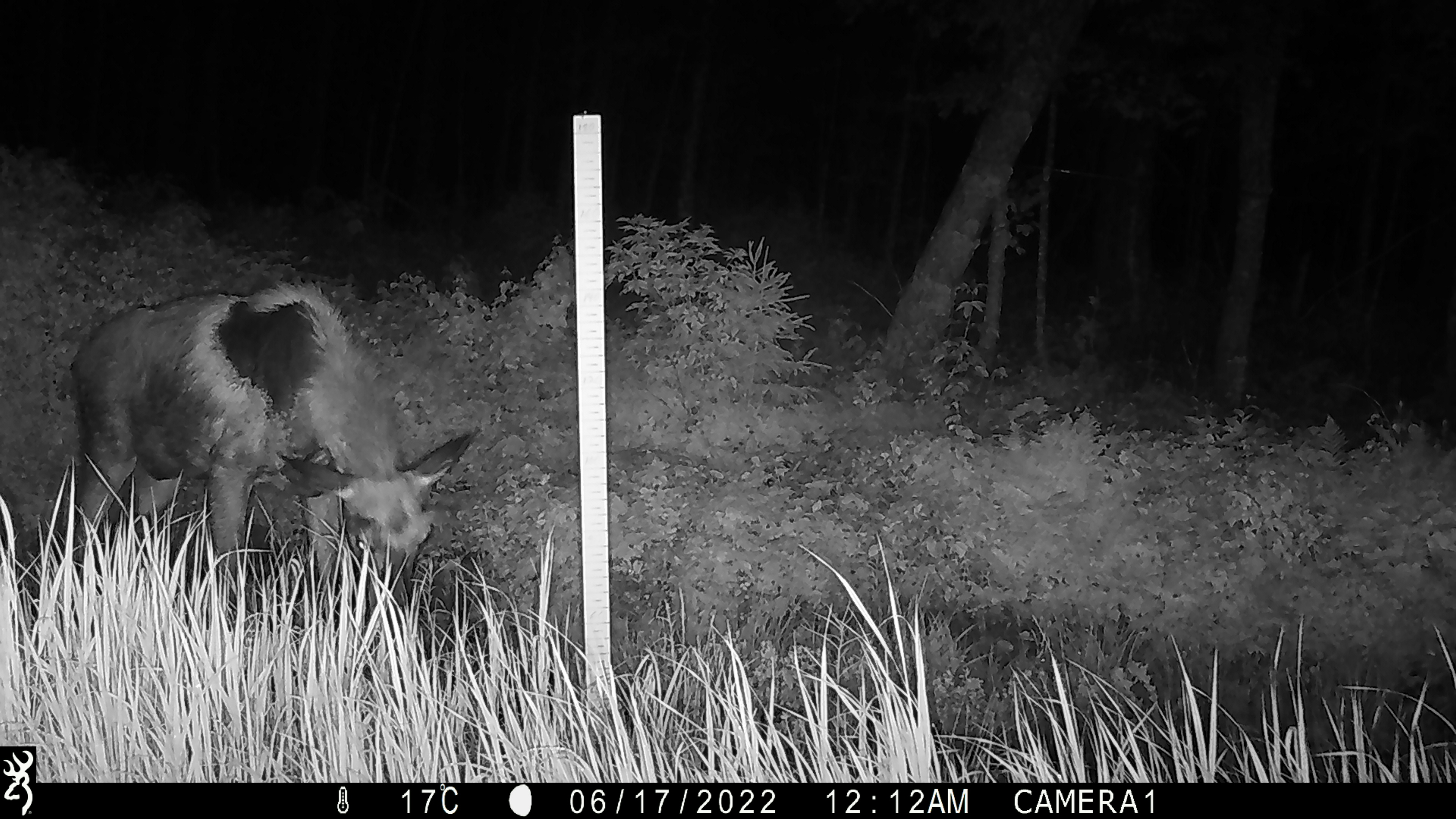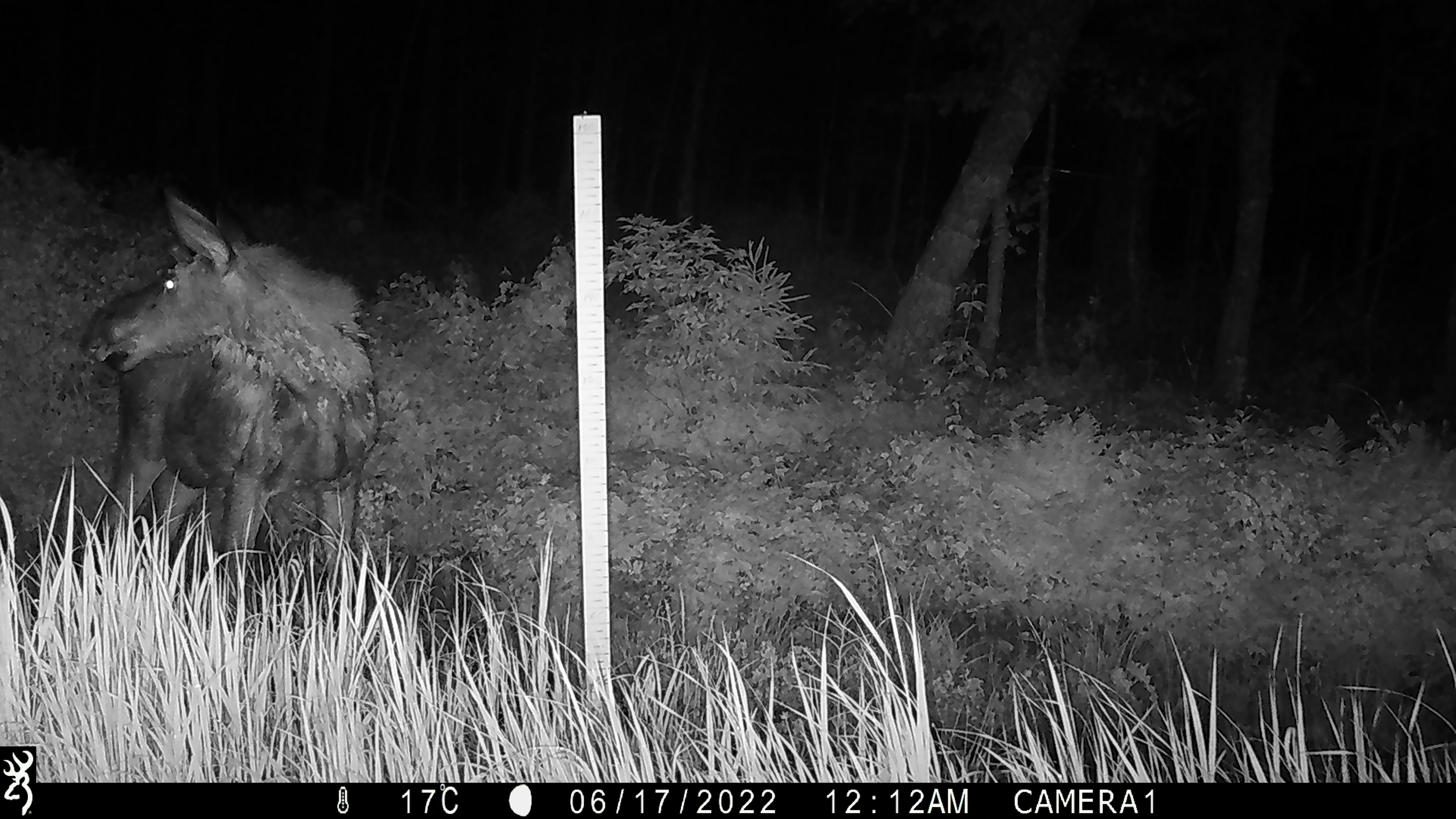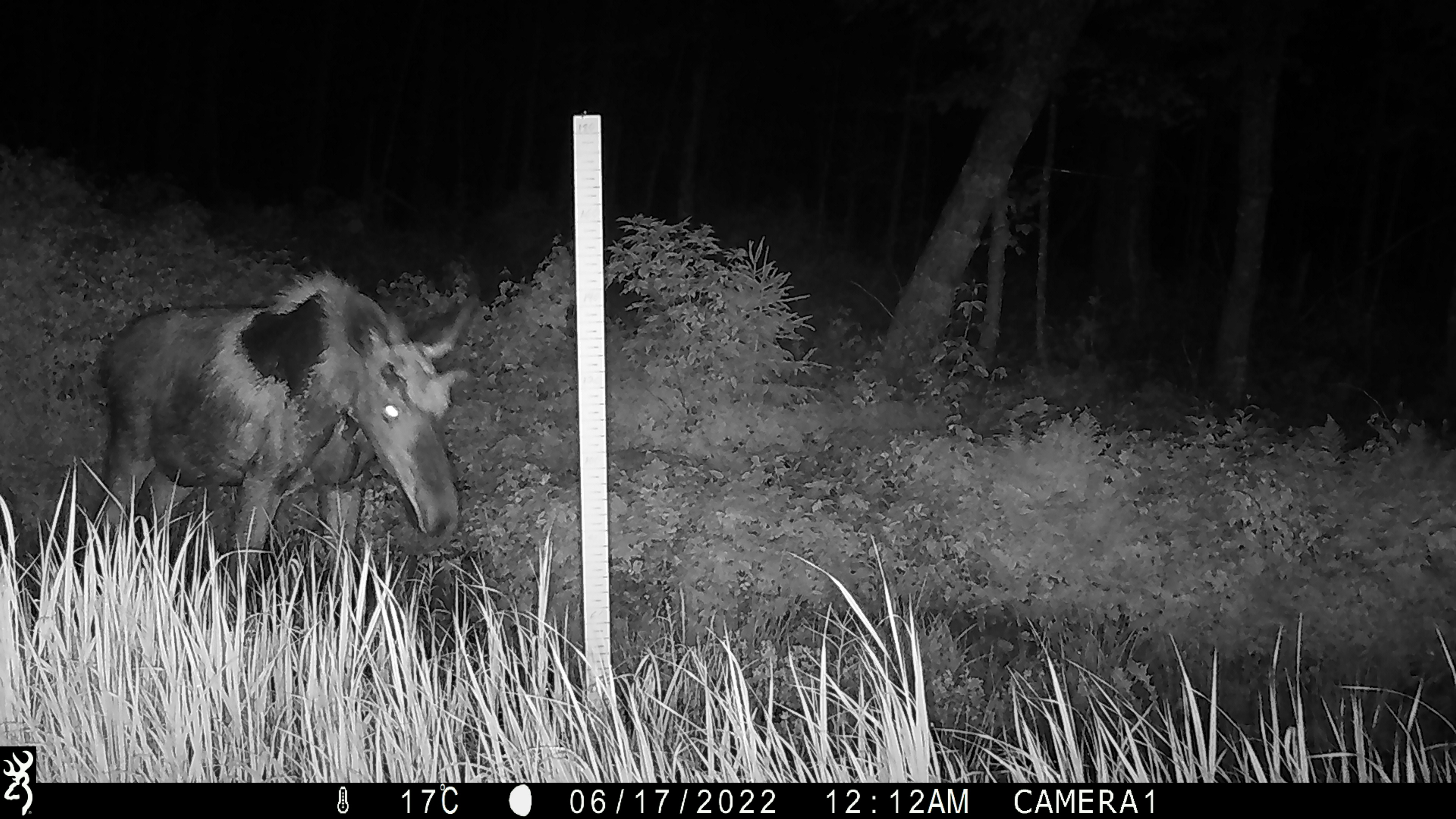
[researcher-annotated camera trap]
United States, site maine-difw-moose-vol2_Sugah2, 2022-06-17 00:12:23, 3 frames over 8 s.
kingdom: Animalia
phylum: Chordata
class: Mammalia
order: Artiodactyla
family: Cervidae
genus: Alces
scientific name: Alces alces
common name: moose